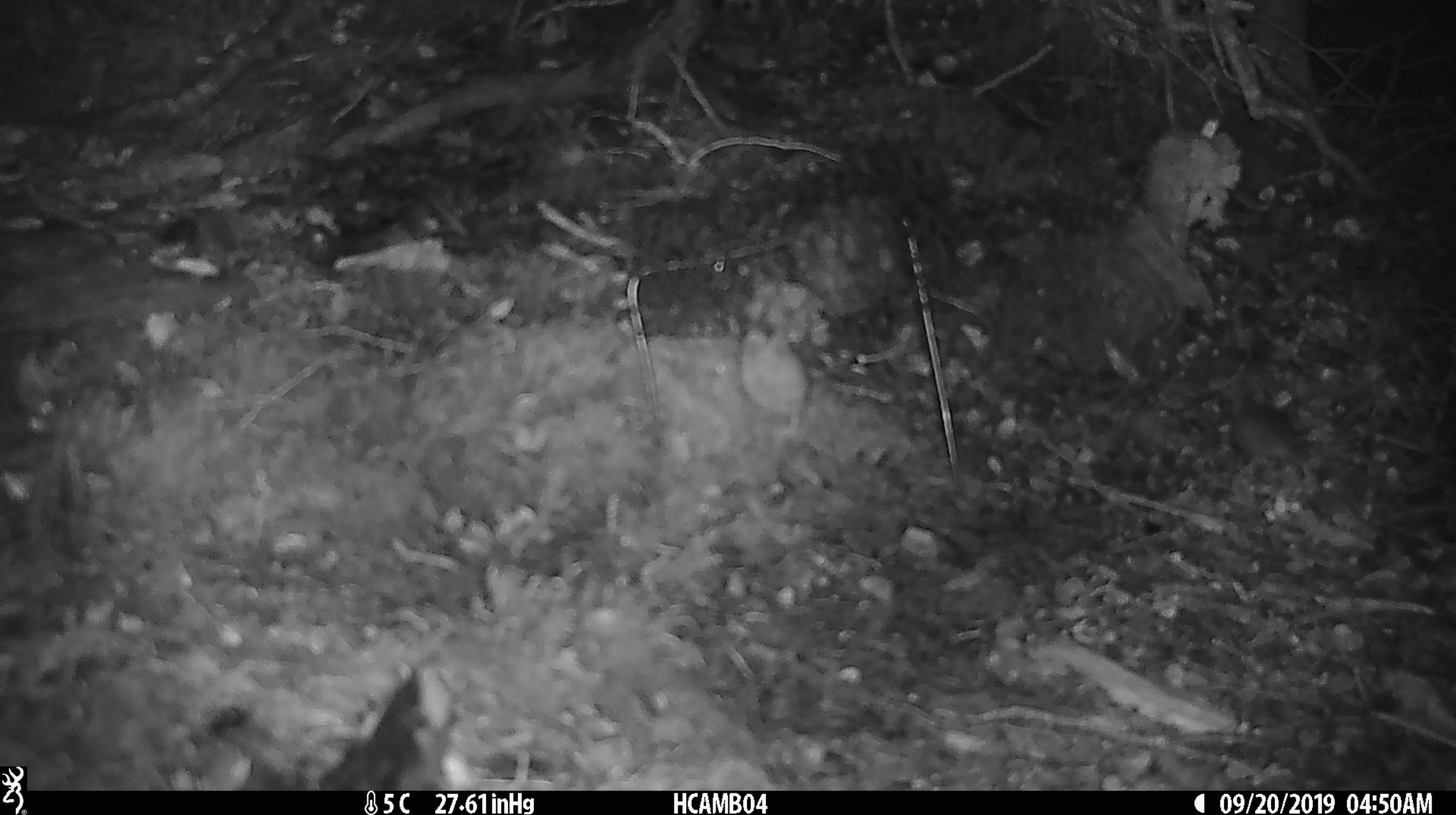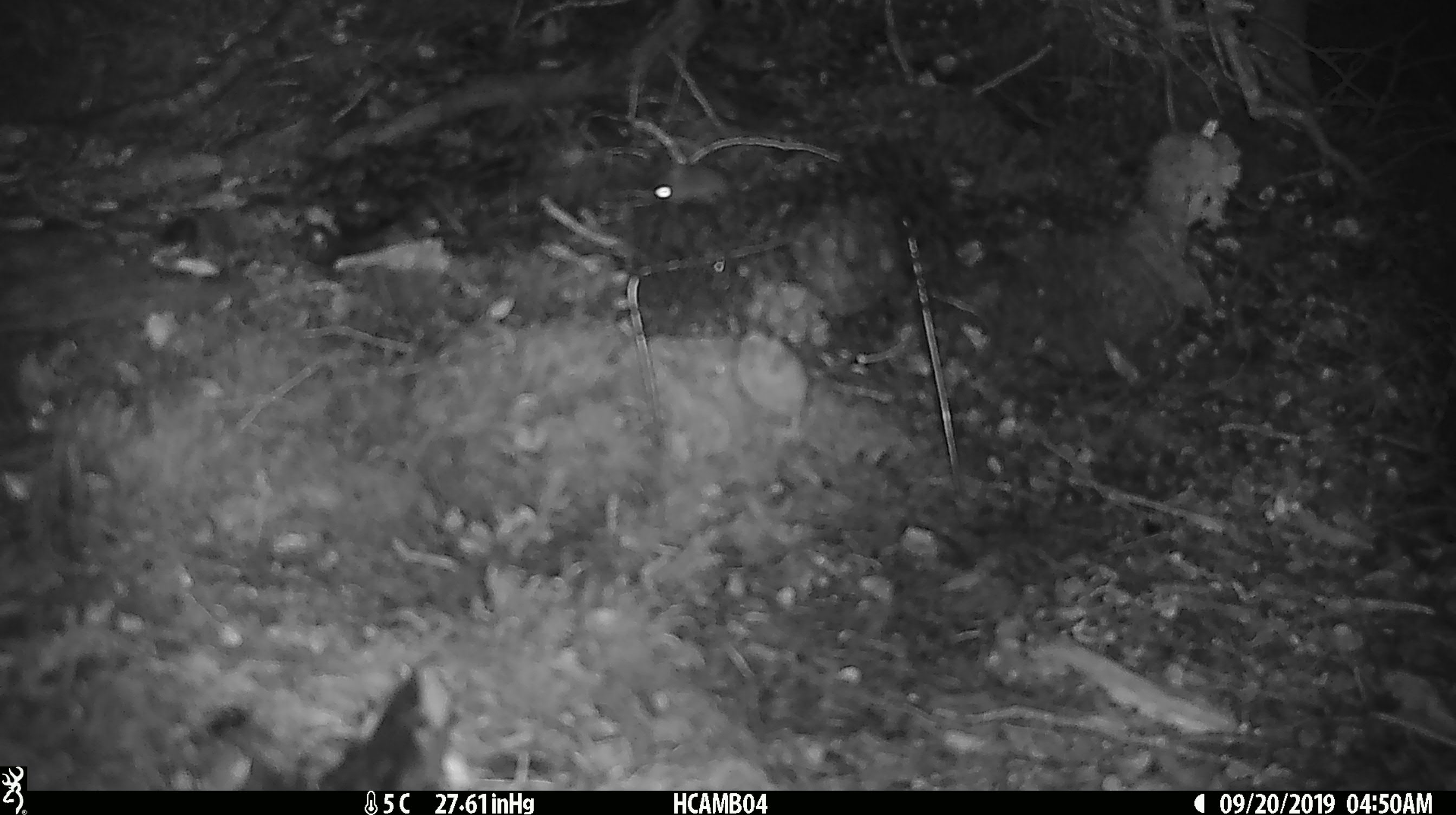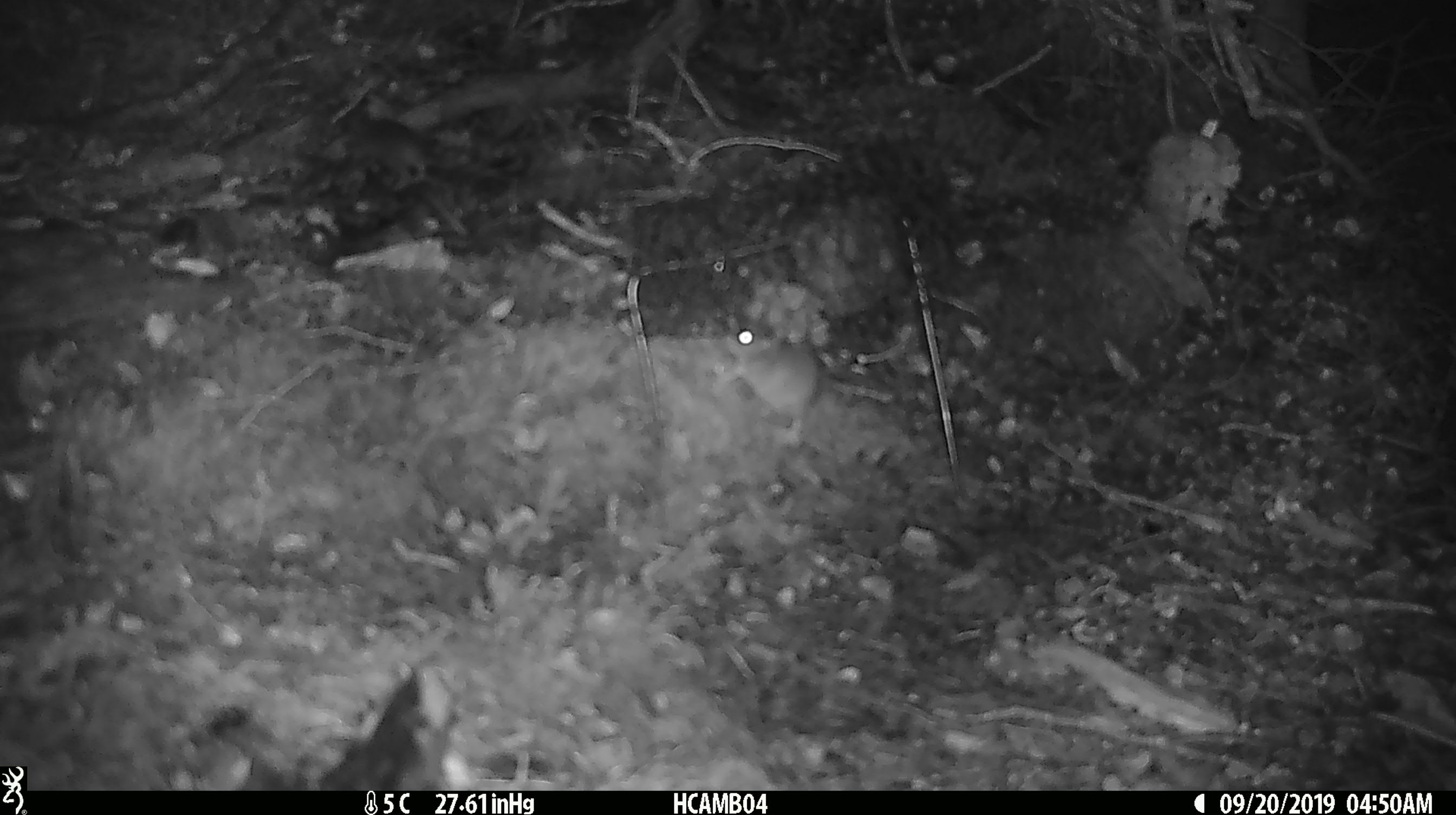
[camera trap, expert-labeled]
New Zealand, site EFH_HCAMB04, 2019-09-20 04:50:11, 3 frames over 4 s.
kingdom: Animalia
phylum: Chordata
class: Mammalia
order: Rodentia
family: Muridae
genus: Mus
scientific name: Mus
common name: mouse